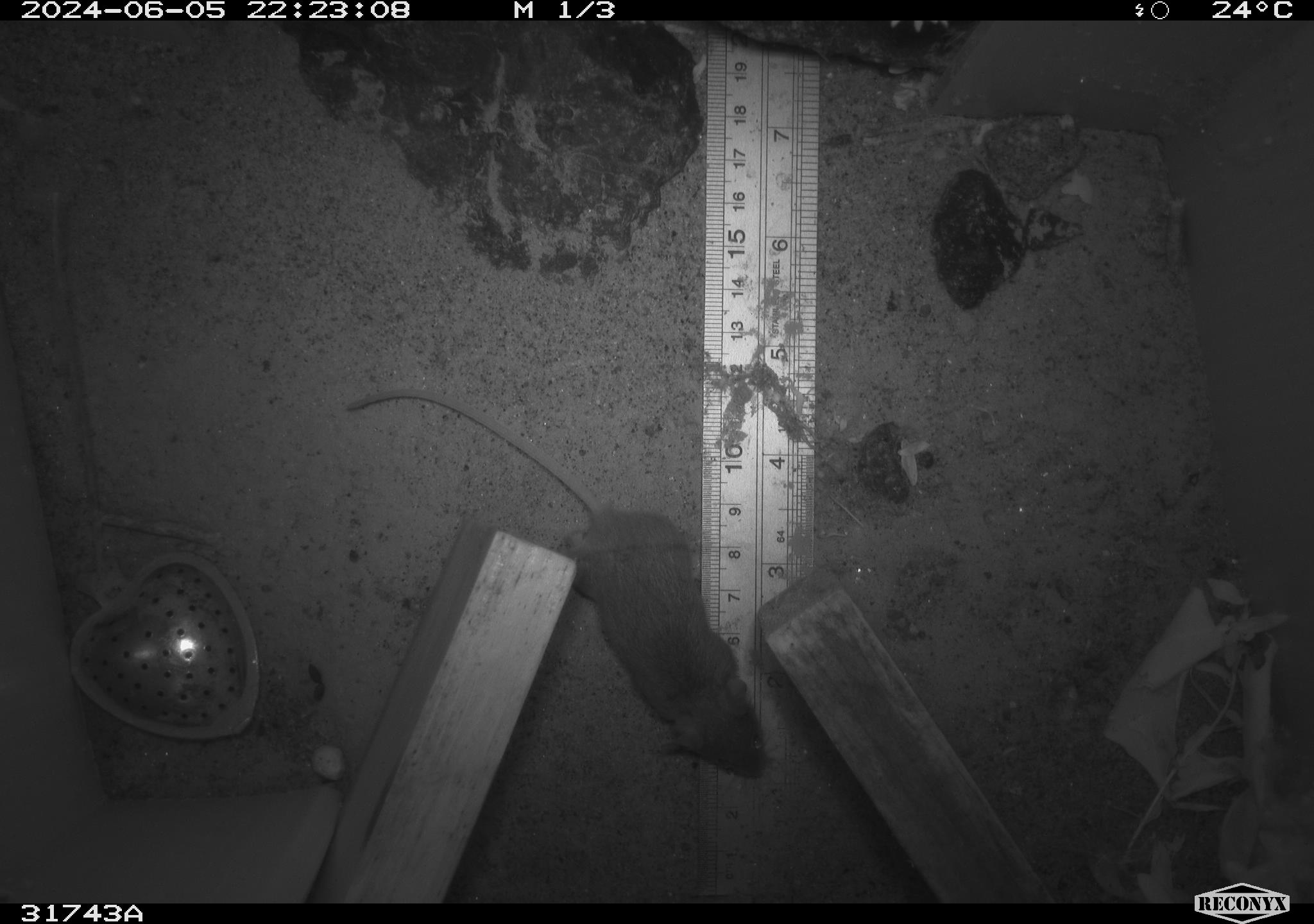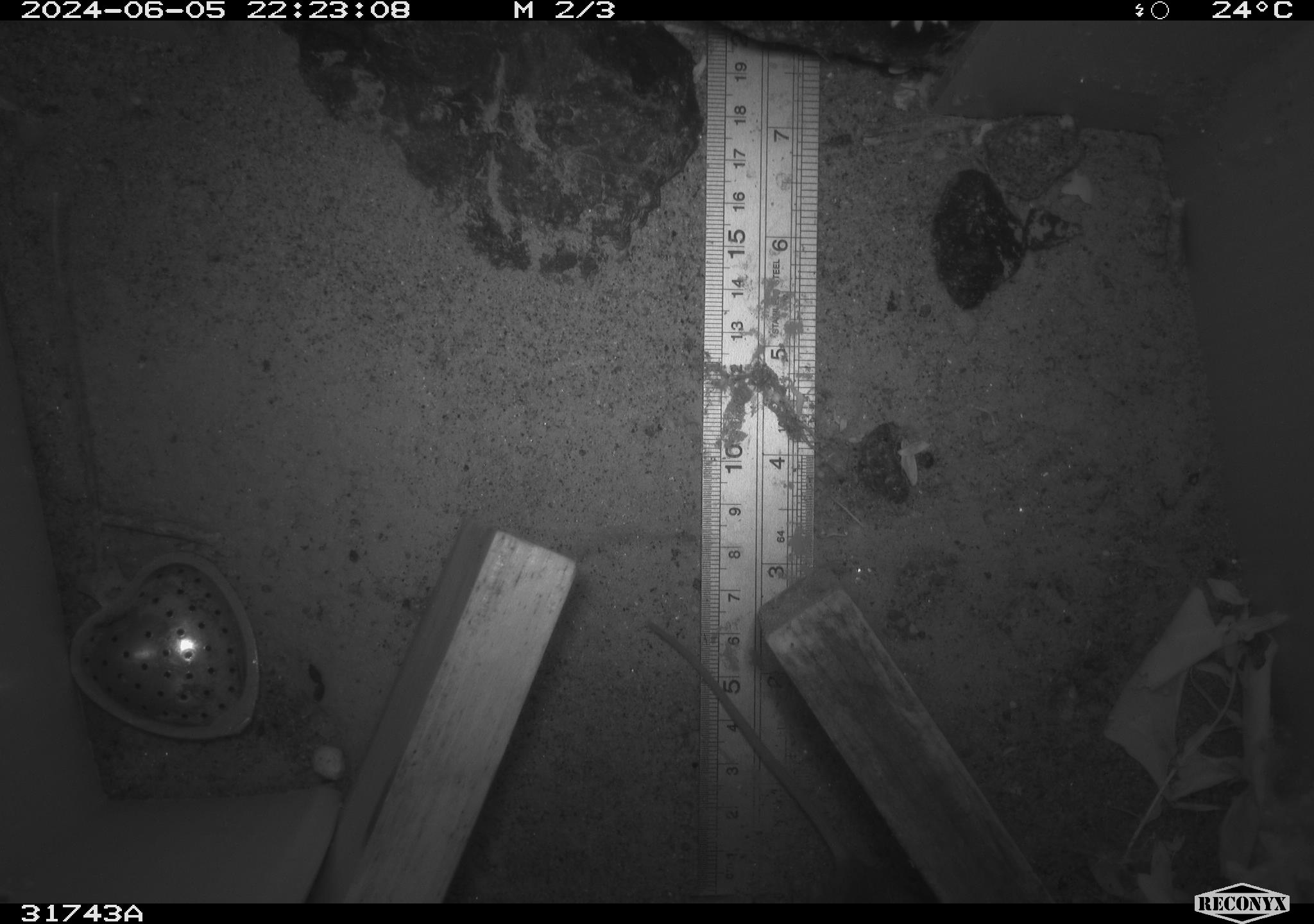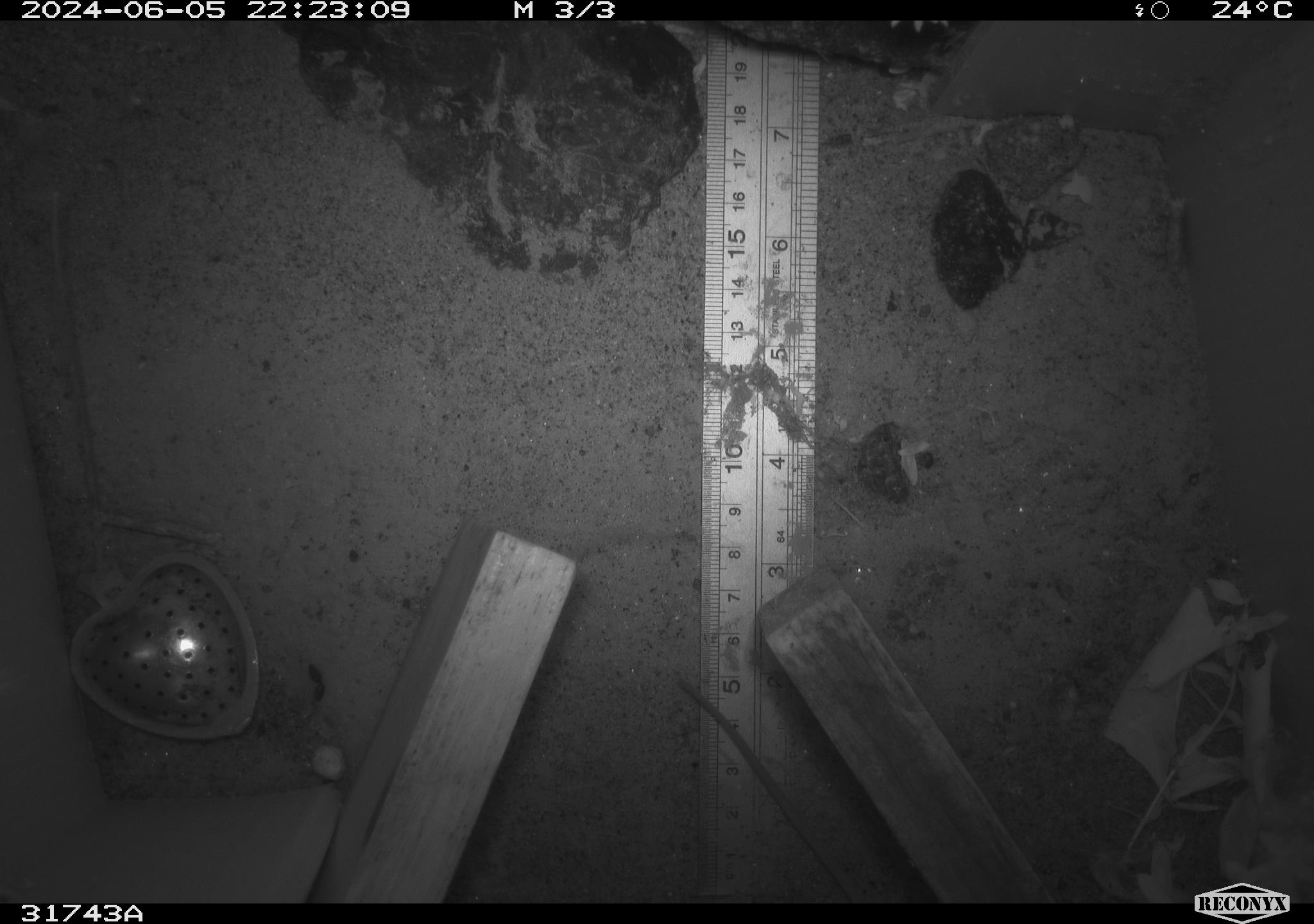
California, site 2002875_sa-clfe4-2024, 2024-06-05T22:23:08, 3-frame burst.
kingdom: Animalia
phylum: Chordata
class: Mammalia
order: Rodentia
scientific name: Rodentia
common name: mouse species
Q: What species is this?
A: Mouse species (Rodentia).